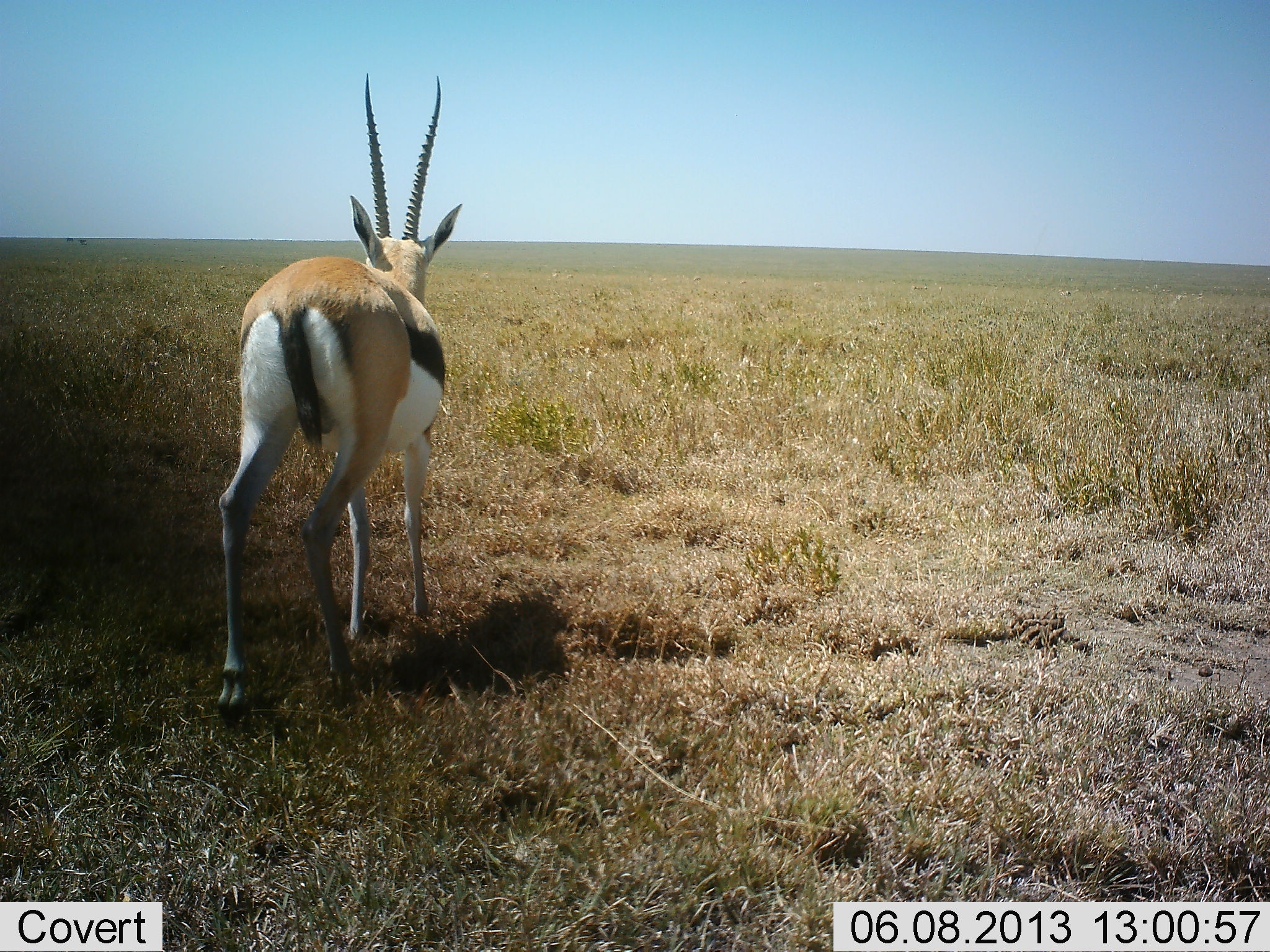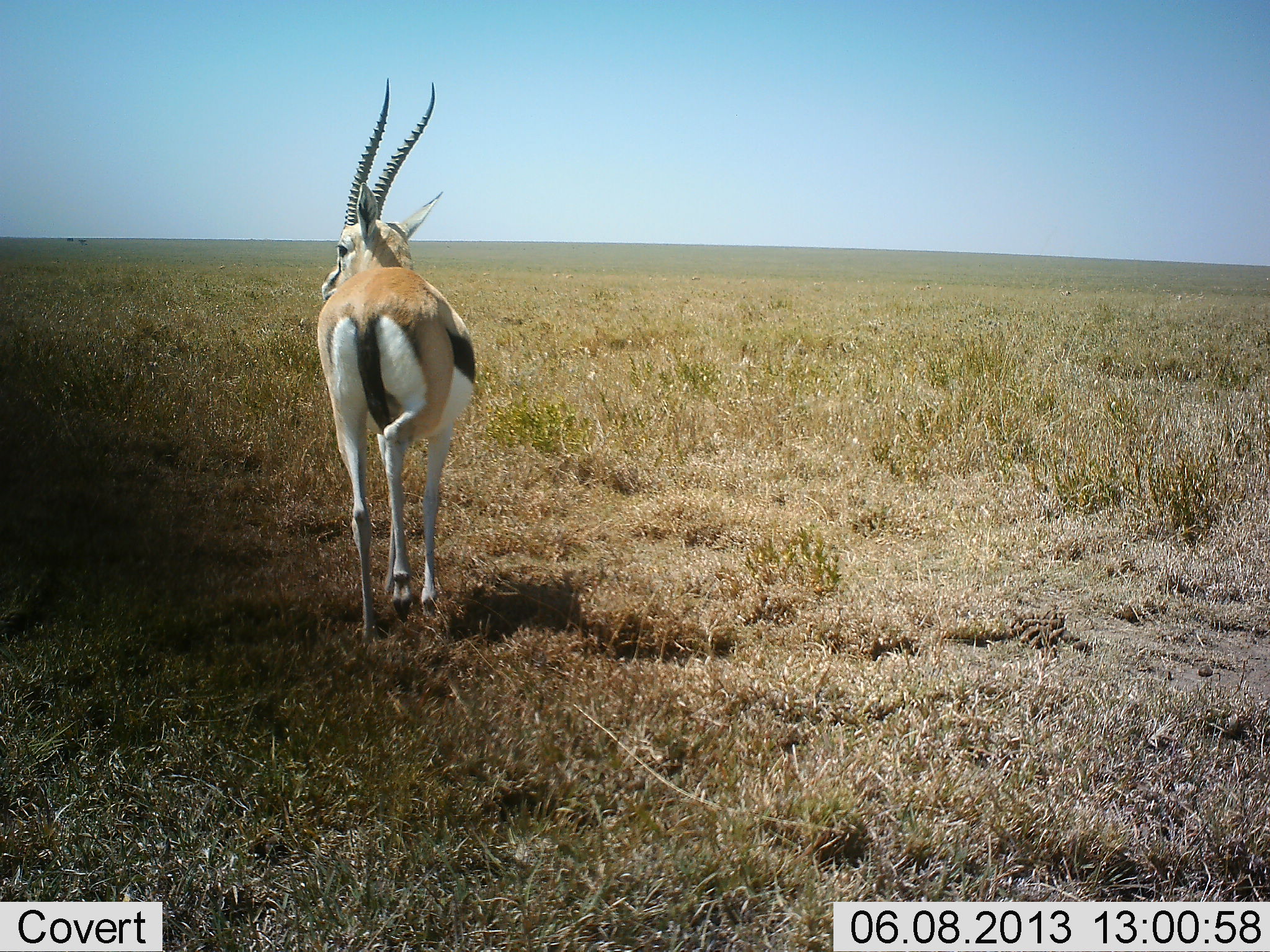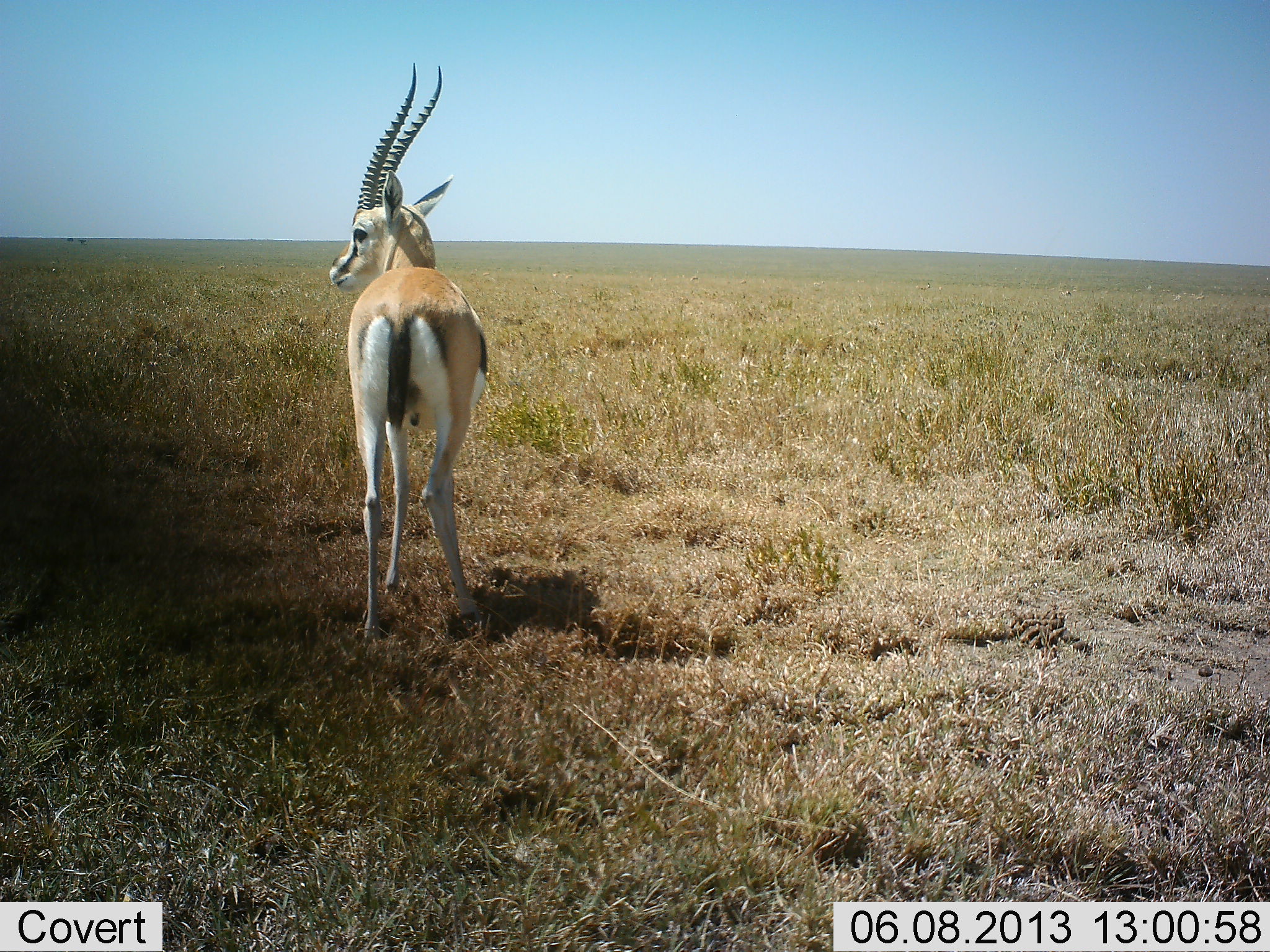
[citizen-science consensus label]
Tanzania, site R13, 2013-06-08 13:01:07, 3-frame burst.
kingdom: Animalia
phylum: Chordata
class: Mammalia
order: Artiodactyla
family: Bovidae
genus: Eudorcas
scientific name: Eudorcas thomsonii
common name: thomson's gazelle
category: gazellethomsons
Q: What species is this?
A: Gazellethomsons (thomson's gazelle) (Eudorcas thomsonii).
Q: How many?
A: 1.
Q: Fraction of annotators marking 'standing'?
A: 14%.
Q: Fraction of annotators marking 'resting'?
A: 0%.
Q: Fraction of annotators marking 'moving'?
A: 90%.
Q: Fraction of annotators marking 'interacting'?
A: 0%.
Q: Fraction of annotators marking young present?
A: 0%.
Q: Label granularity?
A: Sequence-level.